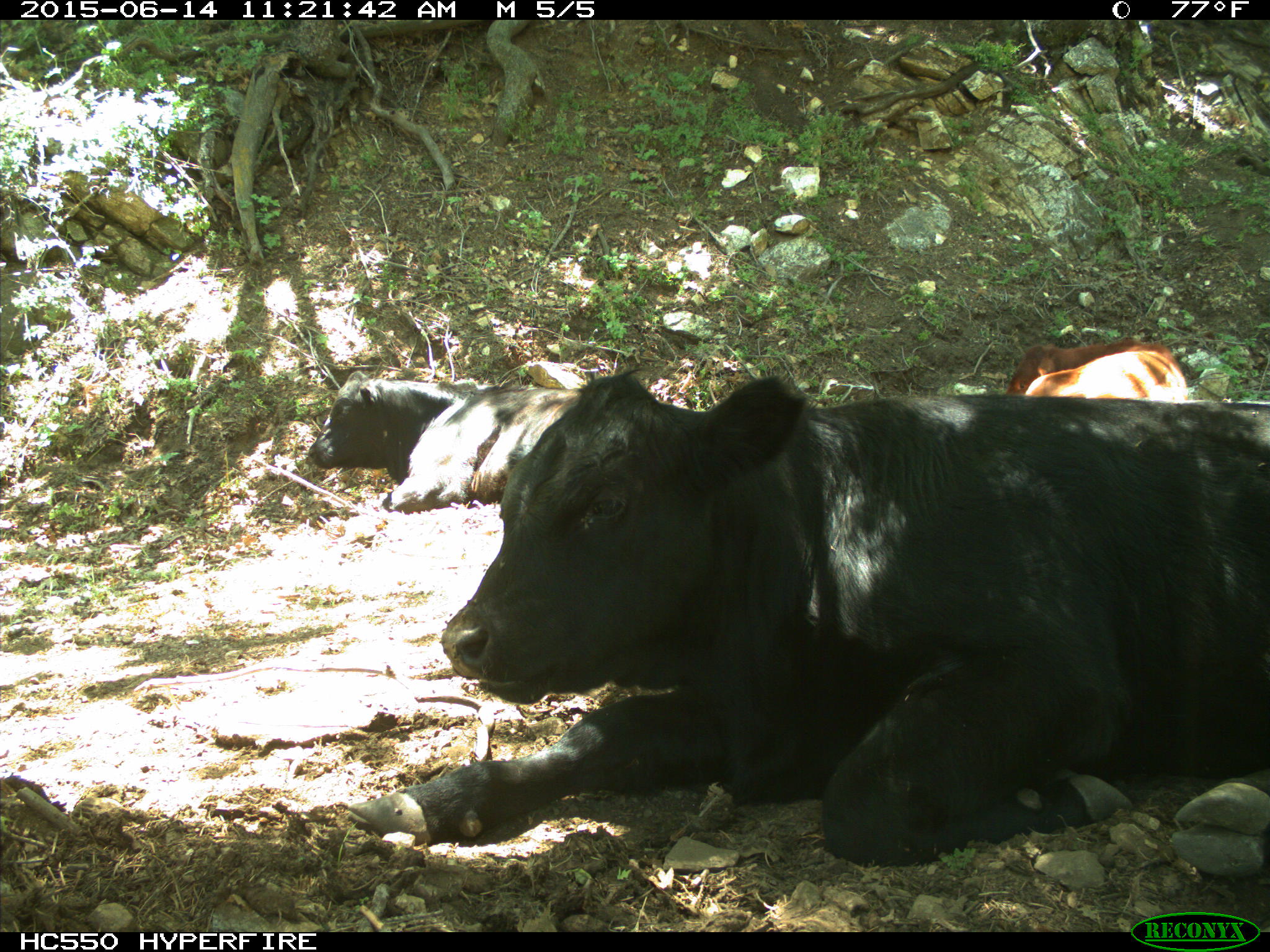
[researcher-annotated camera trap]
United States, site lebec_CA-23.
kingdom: Animalia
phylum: Chordata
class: Mammalia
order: Artiodactyla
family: Bovidae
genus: Bos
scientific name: Bos taurus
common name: domestic cow